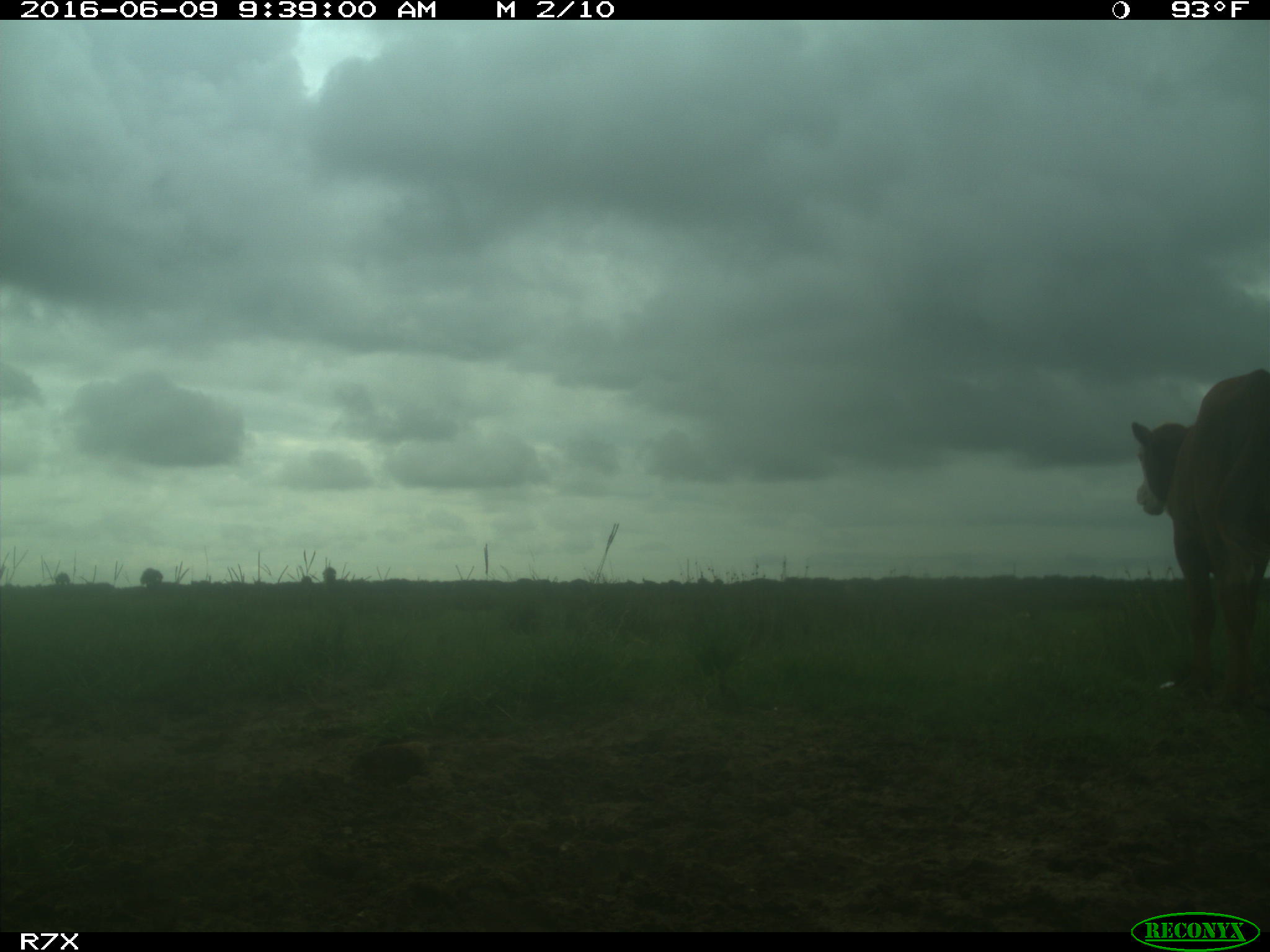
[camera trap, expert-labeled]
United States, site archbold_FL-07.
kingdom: Animalia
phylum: Chordata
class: Mammalia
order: Artiodactyla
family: Bovidae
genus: Bos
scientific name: Bos taurus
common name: domestic cow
Bos taurus (domestic cow).